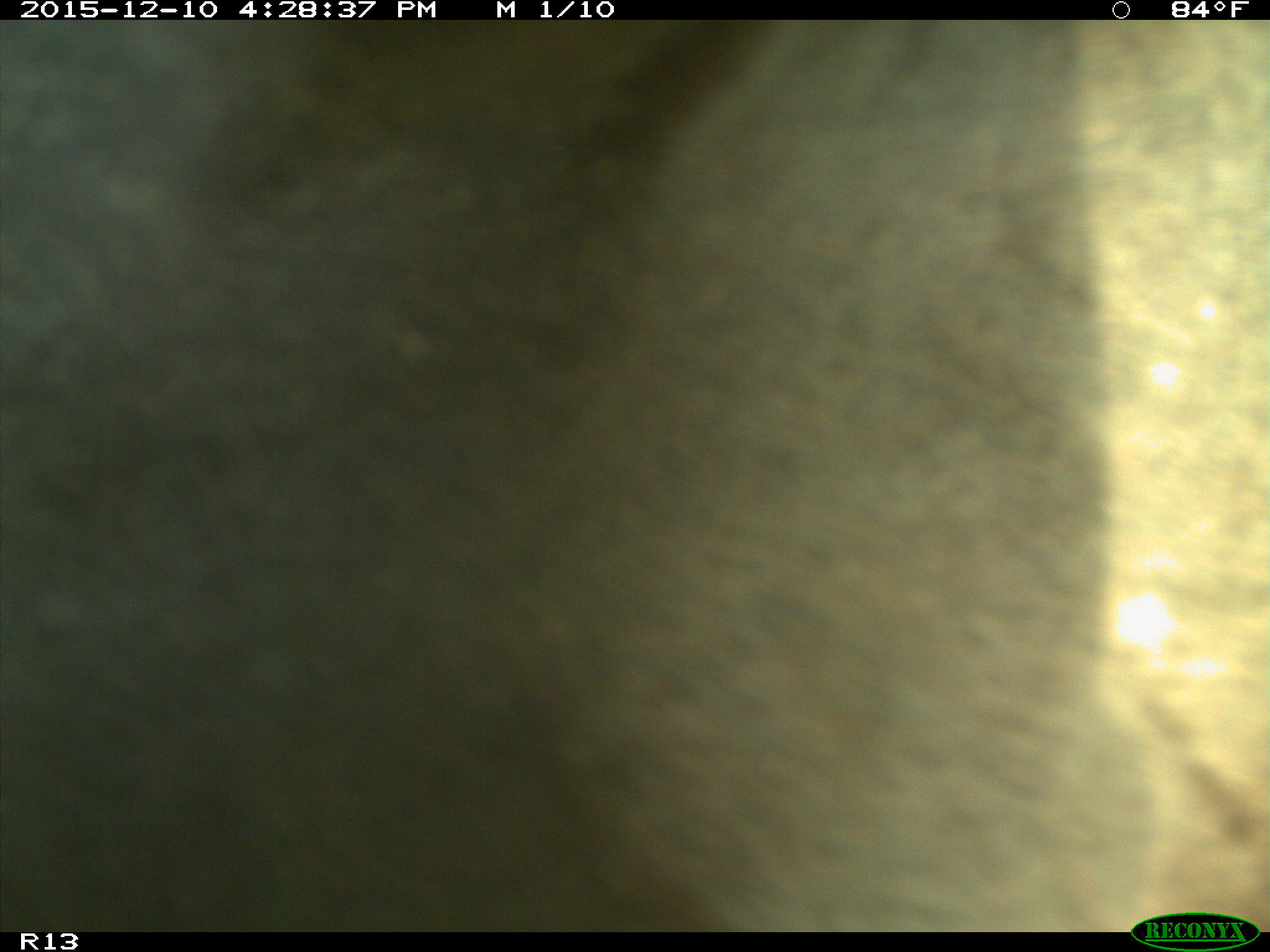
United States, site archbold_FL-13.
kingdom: Animalia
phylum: Chordata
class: Mammalia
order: Artiodactyla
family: Bovidae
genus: Bos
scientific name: Bos taurus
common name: domestic cow